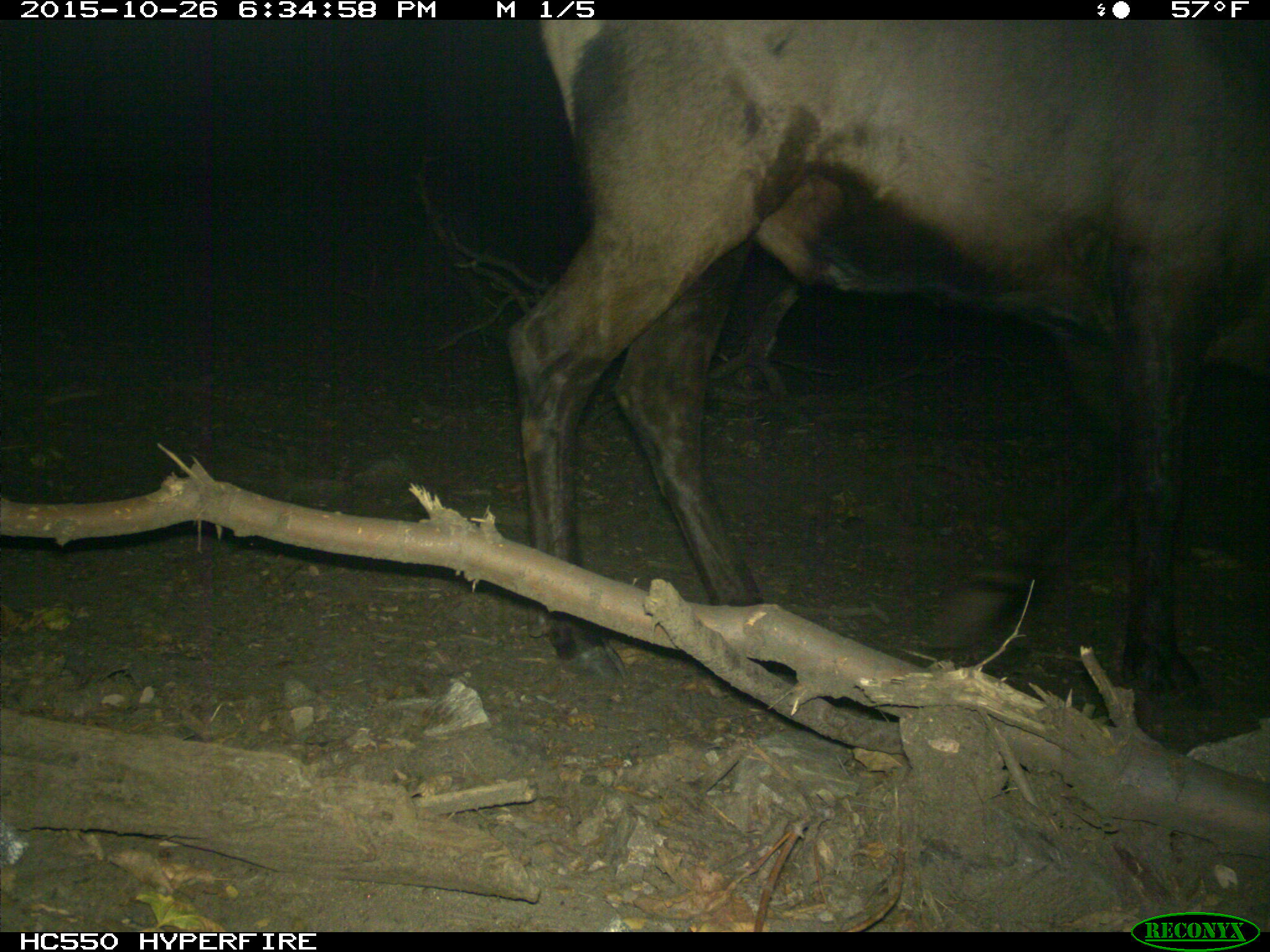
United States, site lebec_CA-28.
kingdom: Animalia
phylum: Chordata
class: Mammalia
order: Artiodactyla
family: Cervidae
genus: Cervus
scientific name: Cervus canadensis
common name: elk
Cervus canadensis (elk).